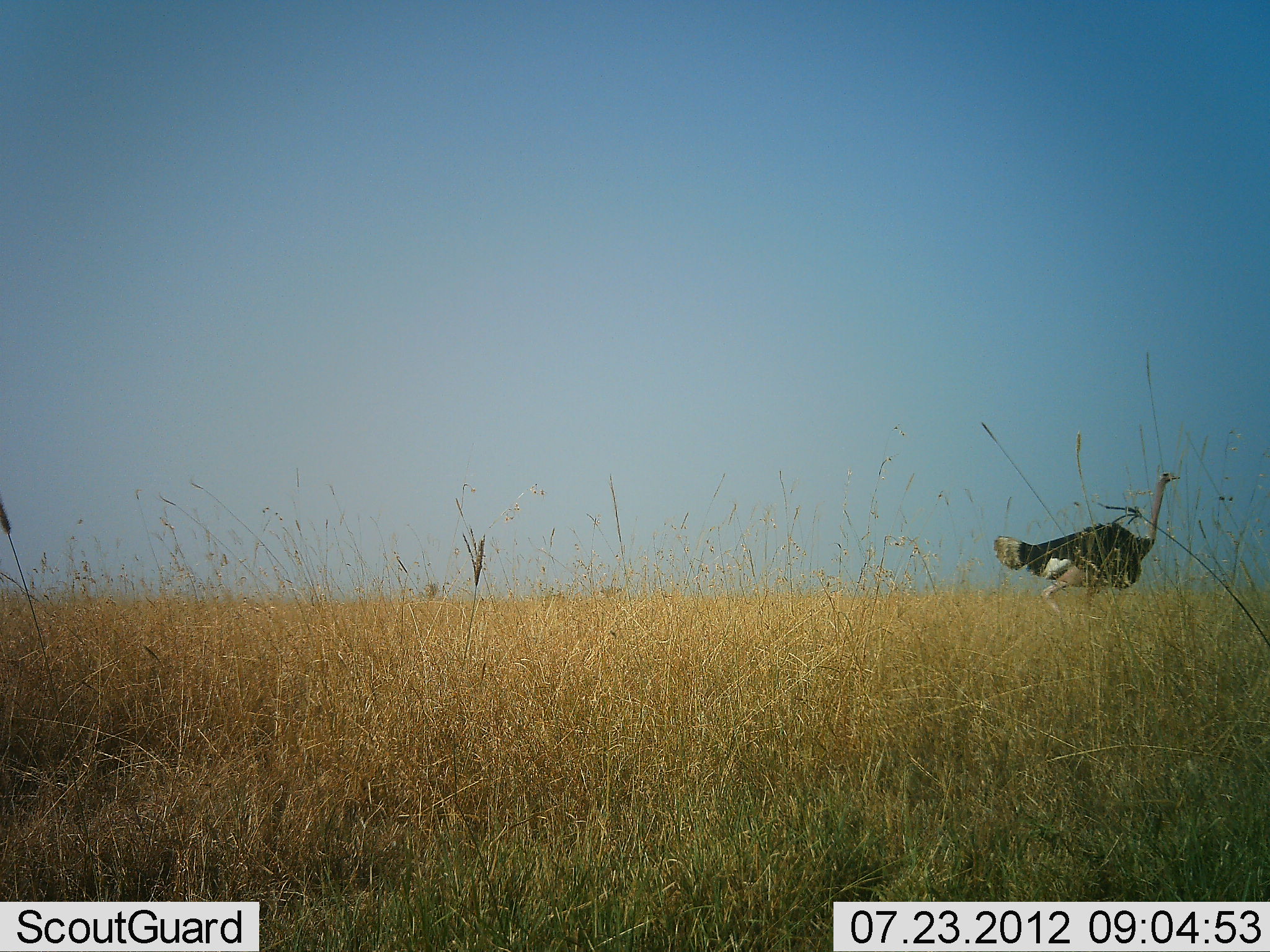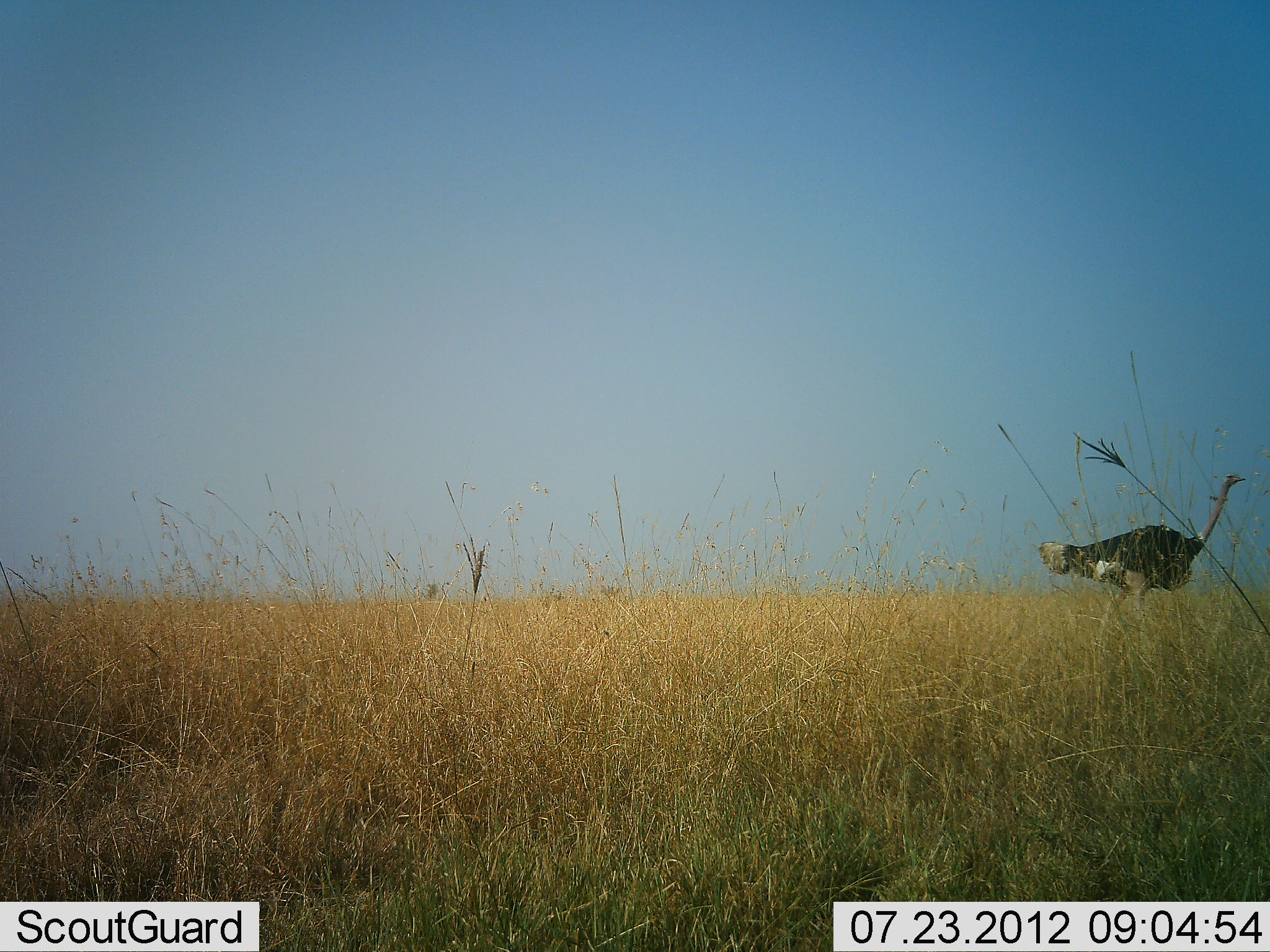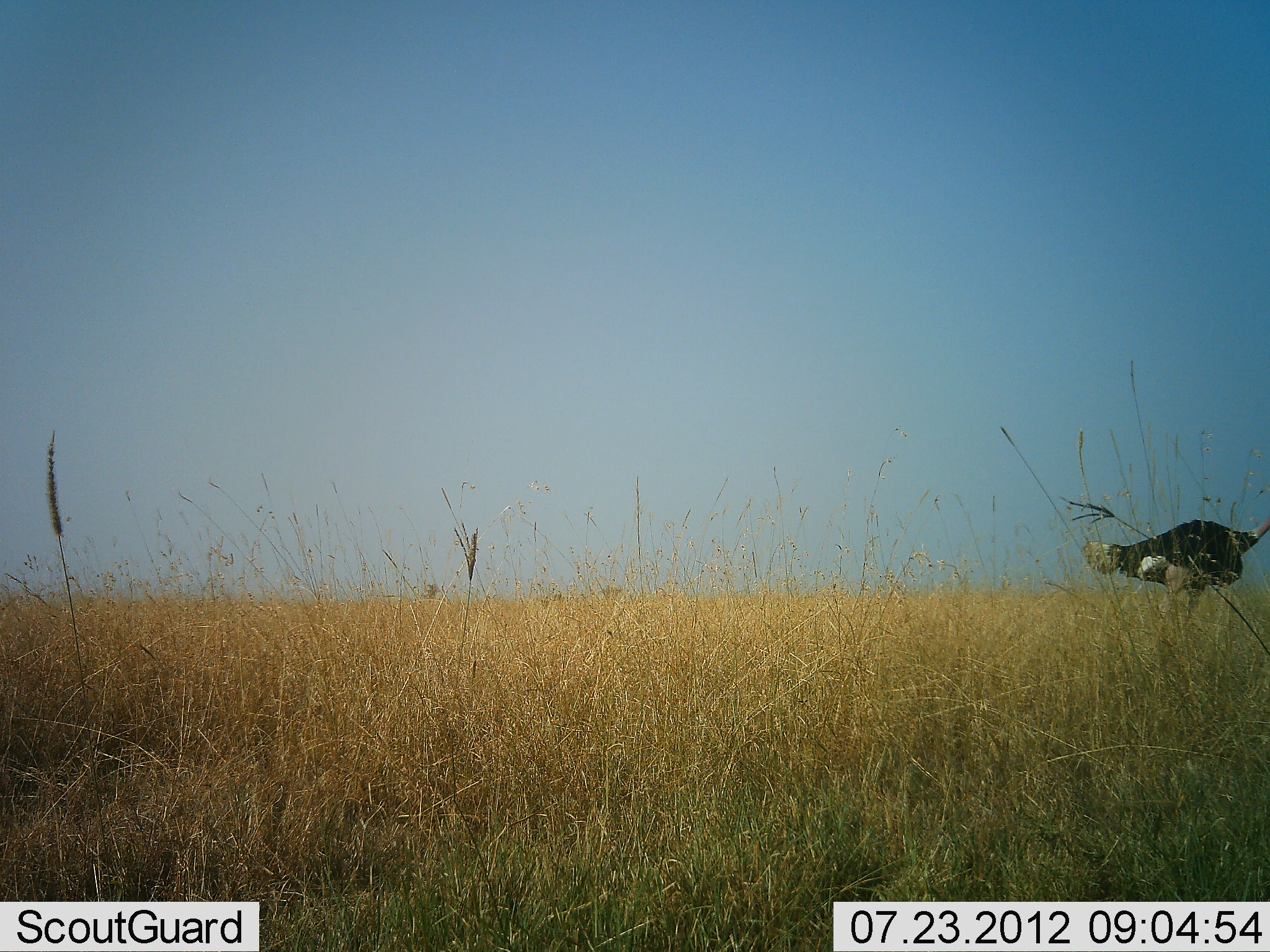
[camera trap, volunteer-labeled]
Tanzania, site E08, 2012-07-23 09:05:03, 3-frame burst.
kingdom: Animalia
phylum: Chordata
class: Aves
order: Struthioniformes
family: Struthionidae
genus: Struthio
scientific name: Struthio camelus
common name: ostrich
Ostrich (Struthio camelus), count 1. Behavior (volunteer vote fractions): standing 10%, resting 0%, moving 90%, interacting 0%. Young present (vote fraction): 0%. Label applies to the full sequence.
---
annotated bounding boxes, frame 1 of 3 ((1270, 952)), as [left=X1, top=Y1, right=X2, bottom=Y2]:
animal: [left=992, top=470, right=1181, bottom=635]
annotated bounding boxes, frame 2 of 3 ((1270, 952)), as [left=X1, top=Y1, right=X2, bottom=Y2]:
animal: [left=1036, top=473, right=1247, bottom=643]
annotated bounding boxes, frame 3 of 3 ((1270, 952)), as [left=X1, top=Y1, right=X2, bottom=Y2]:
animal: [left=1086, top=515, right=1270, bottom=633]